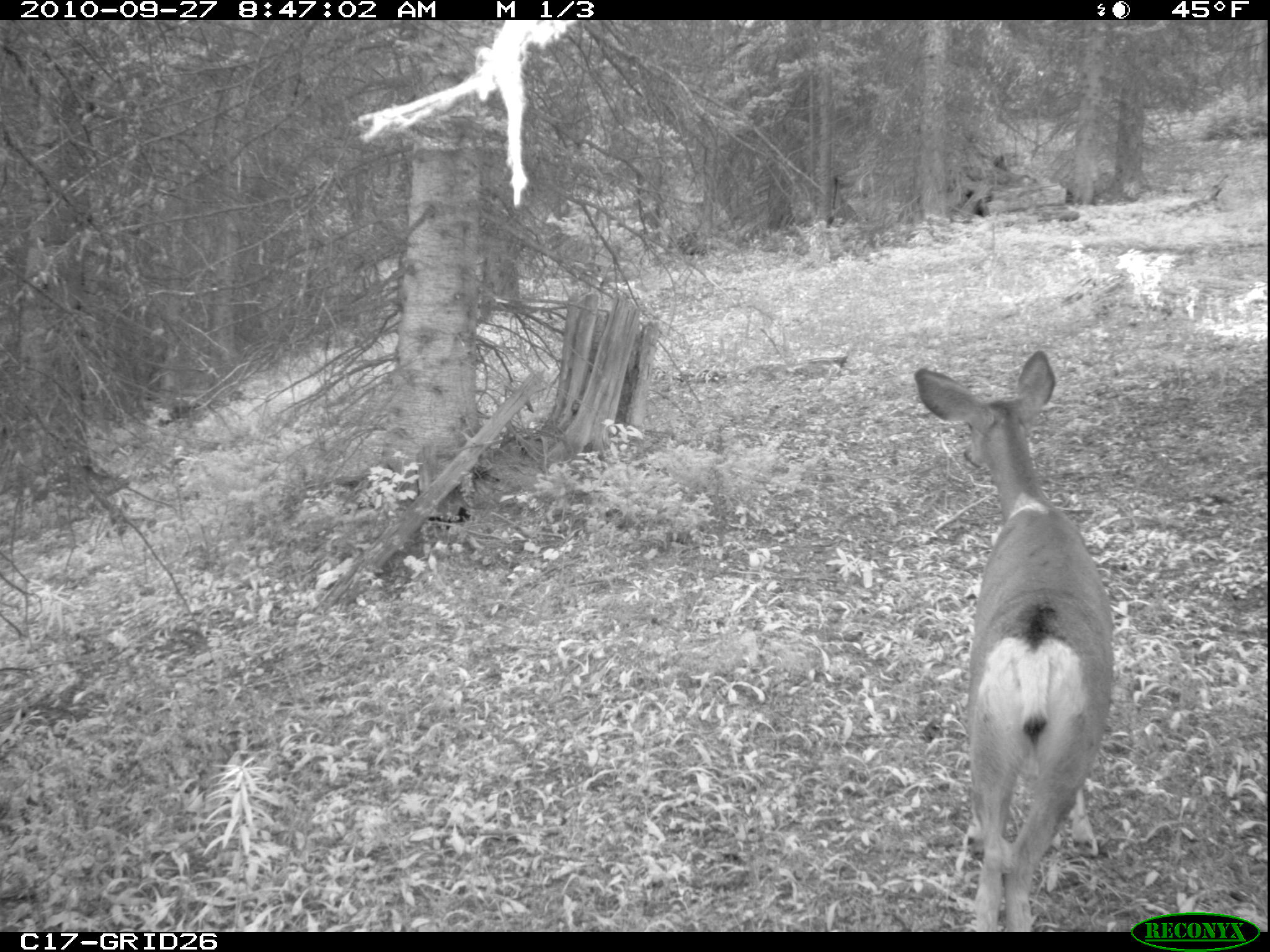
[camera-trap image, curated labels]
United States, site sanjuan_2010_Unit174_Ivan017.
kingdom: Animalia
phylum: Chordata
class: Mammalia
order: Artiodactyla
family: Cervidae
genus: Odocoileus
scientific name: Odocoileus hemionus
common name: mule deer